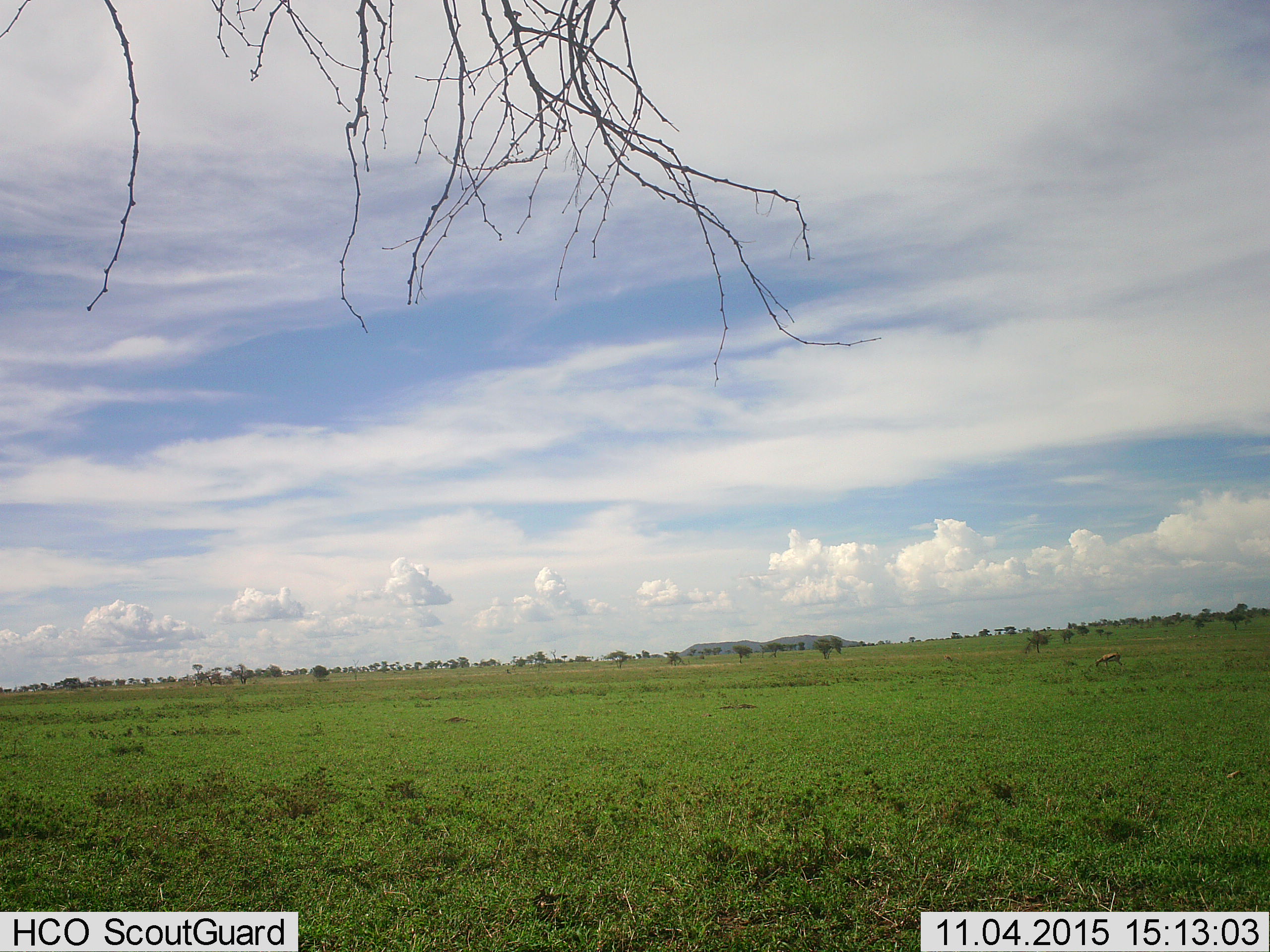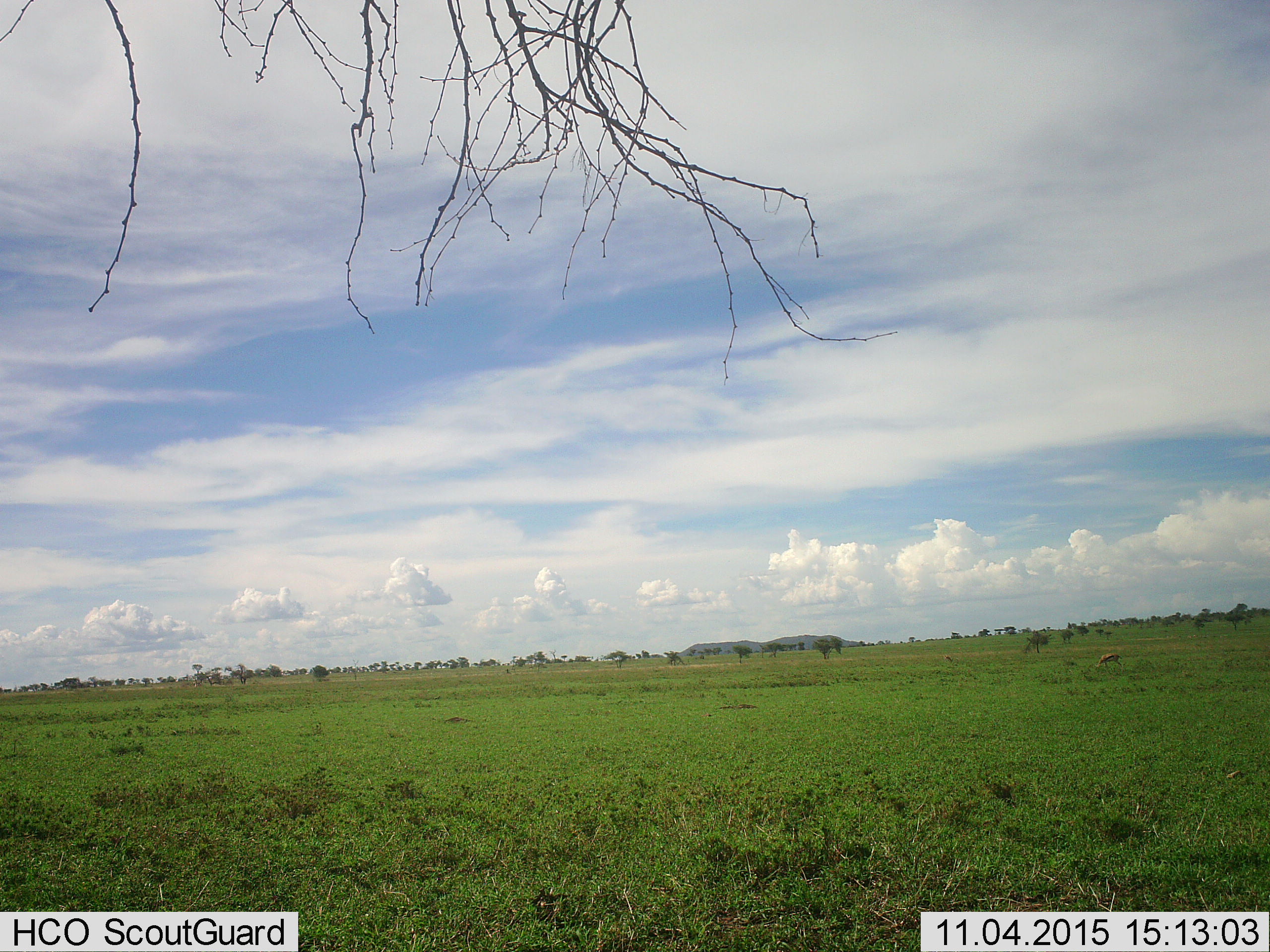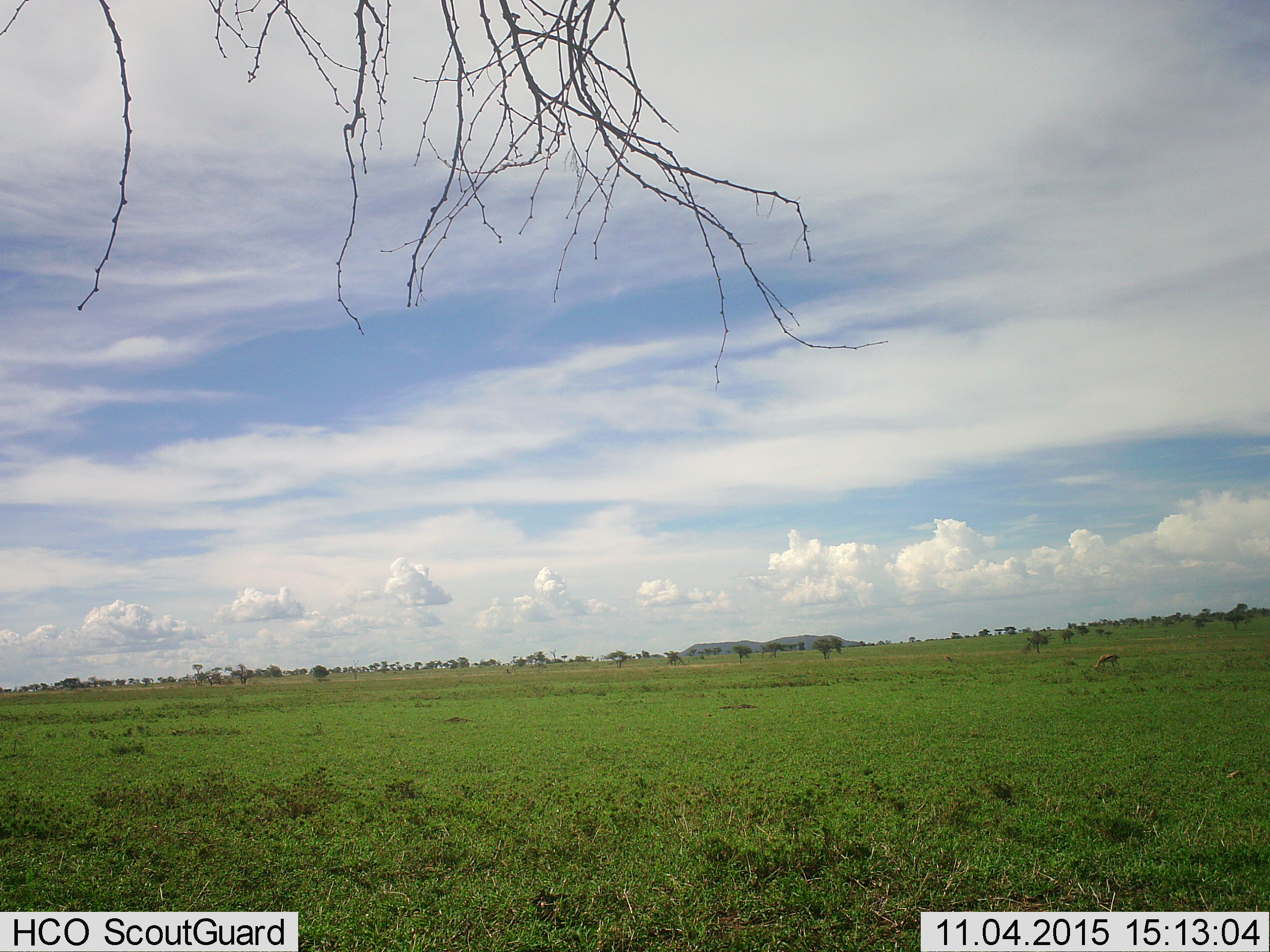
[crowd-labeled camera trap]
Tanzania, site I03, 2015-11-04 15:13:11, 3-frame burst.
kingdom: Animalia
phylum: Chordata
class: Mammalia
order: Artiodactyla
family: Bovidae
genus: Eudorcas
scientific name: Eudorcas thomsonii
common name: thomson's gazelle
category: gazellethomsons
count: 1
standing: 12%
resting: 0%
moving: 0%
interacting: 0%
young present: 0%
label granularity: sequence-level